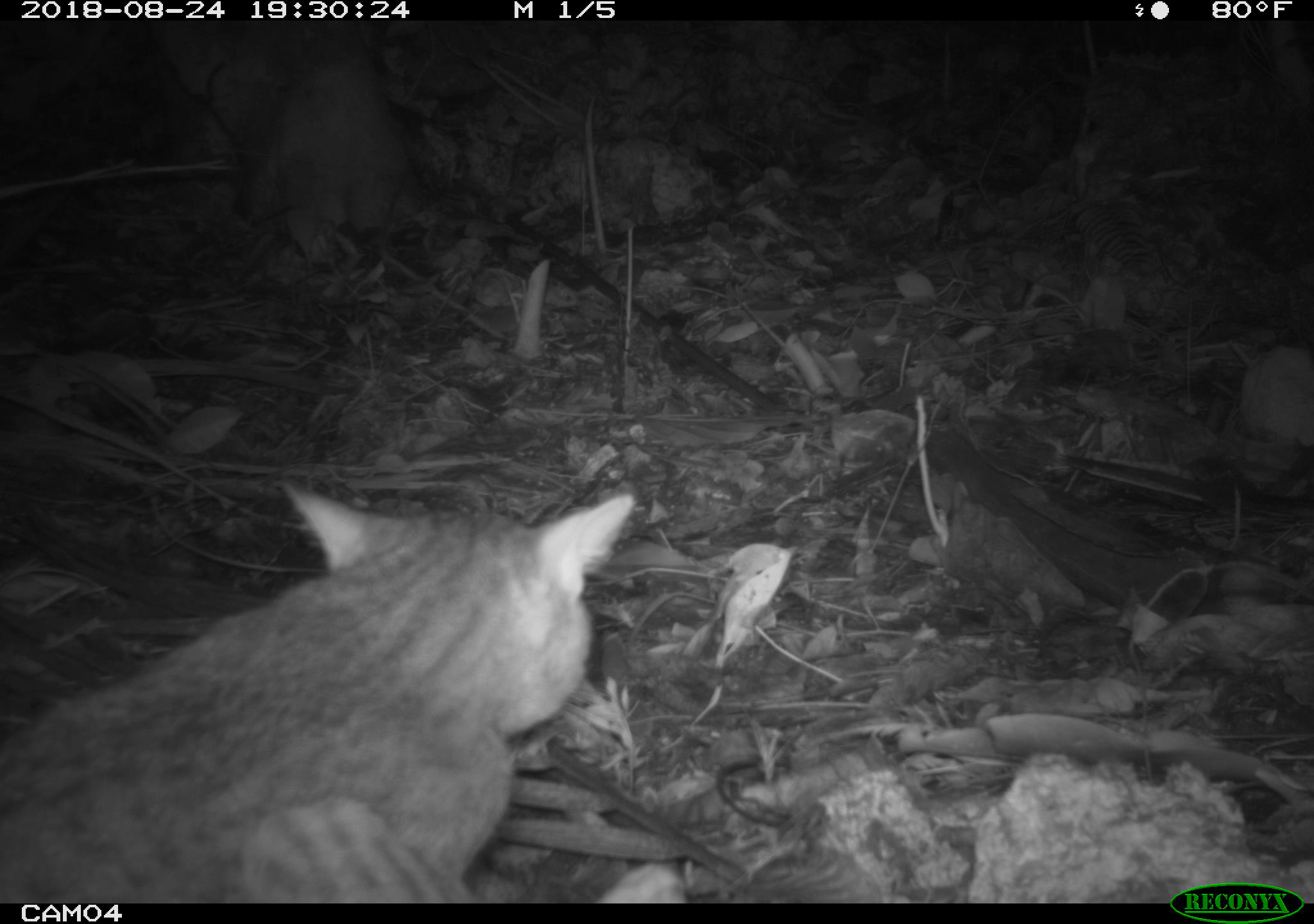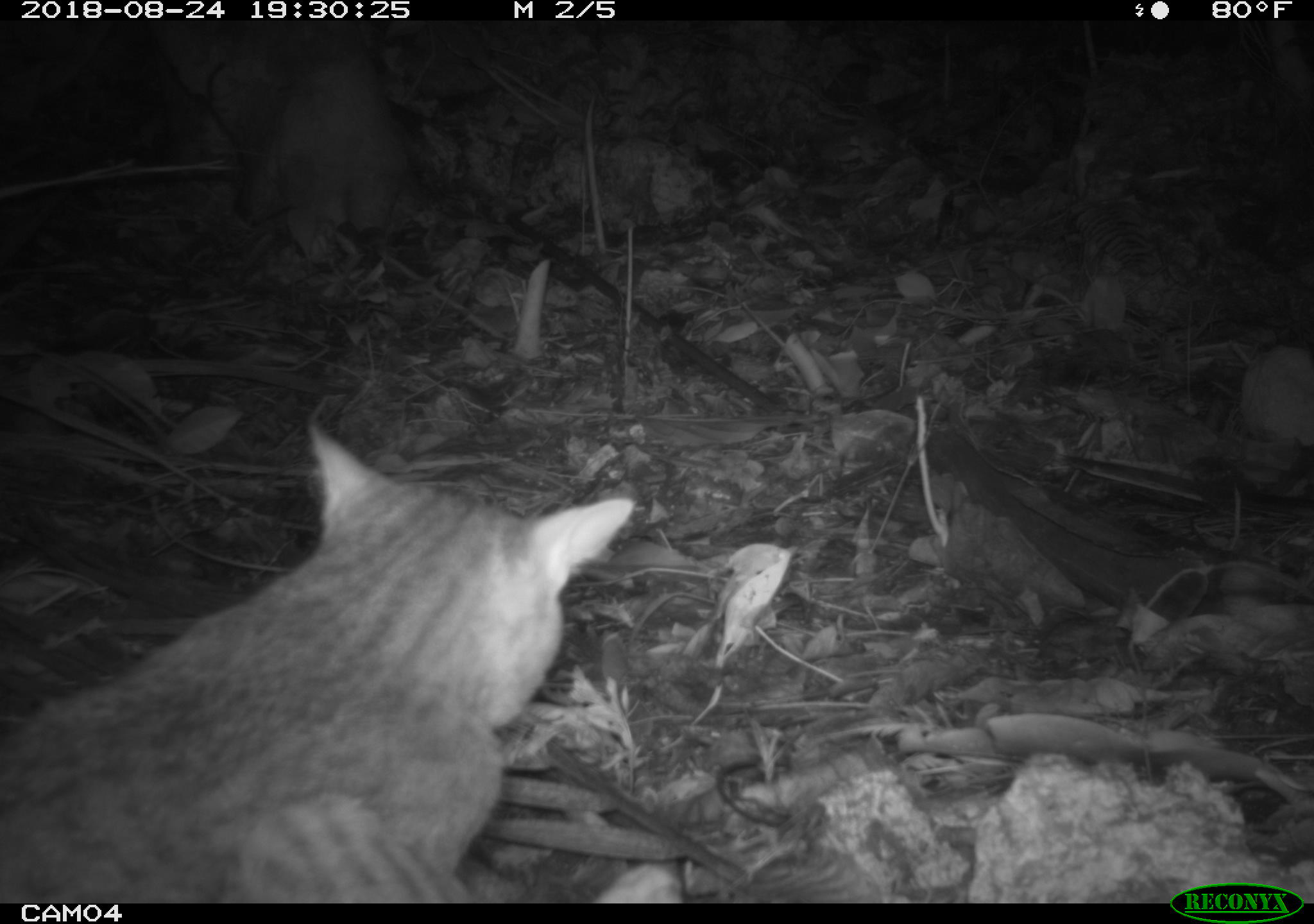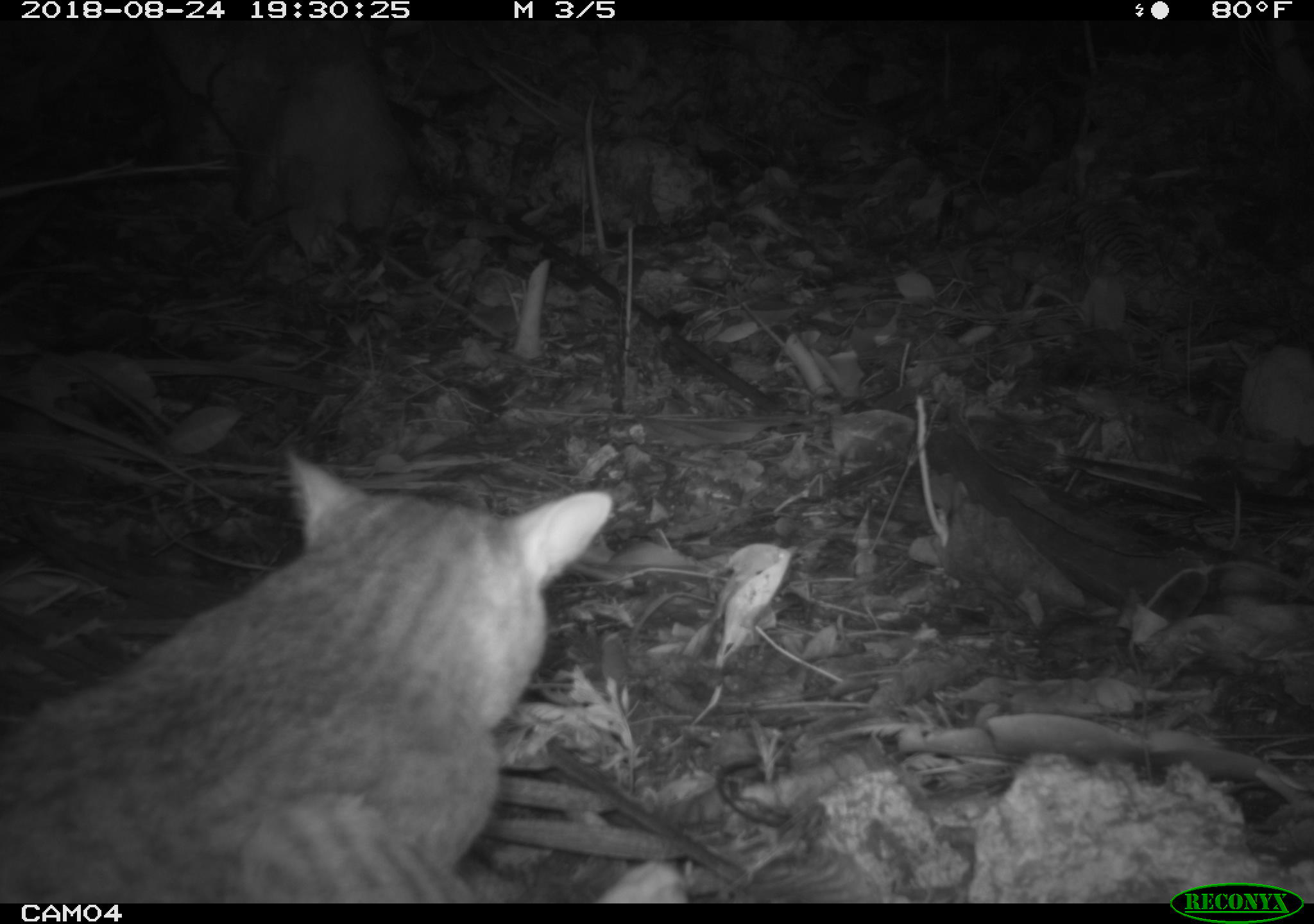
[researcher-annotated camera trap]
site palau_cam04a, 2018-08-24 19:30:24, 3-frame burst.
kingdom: Animalia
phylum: Chordata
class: Mammalia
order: Carnivora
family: Felidae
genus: Felis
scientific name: Felis catus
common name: cat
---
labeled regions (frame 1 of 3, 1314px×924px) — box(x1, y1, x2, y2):
cat: box(0, 476, 688, 902)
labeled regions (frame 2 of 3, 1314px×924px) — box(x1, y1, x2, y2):
cat: box(4, 406, 626, 901)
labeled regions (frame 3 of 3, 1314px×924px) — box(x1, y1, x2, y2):
cat: box(1, 446, 620, 899)